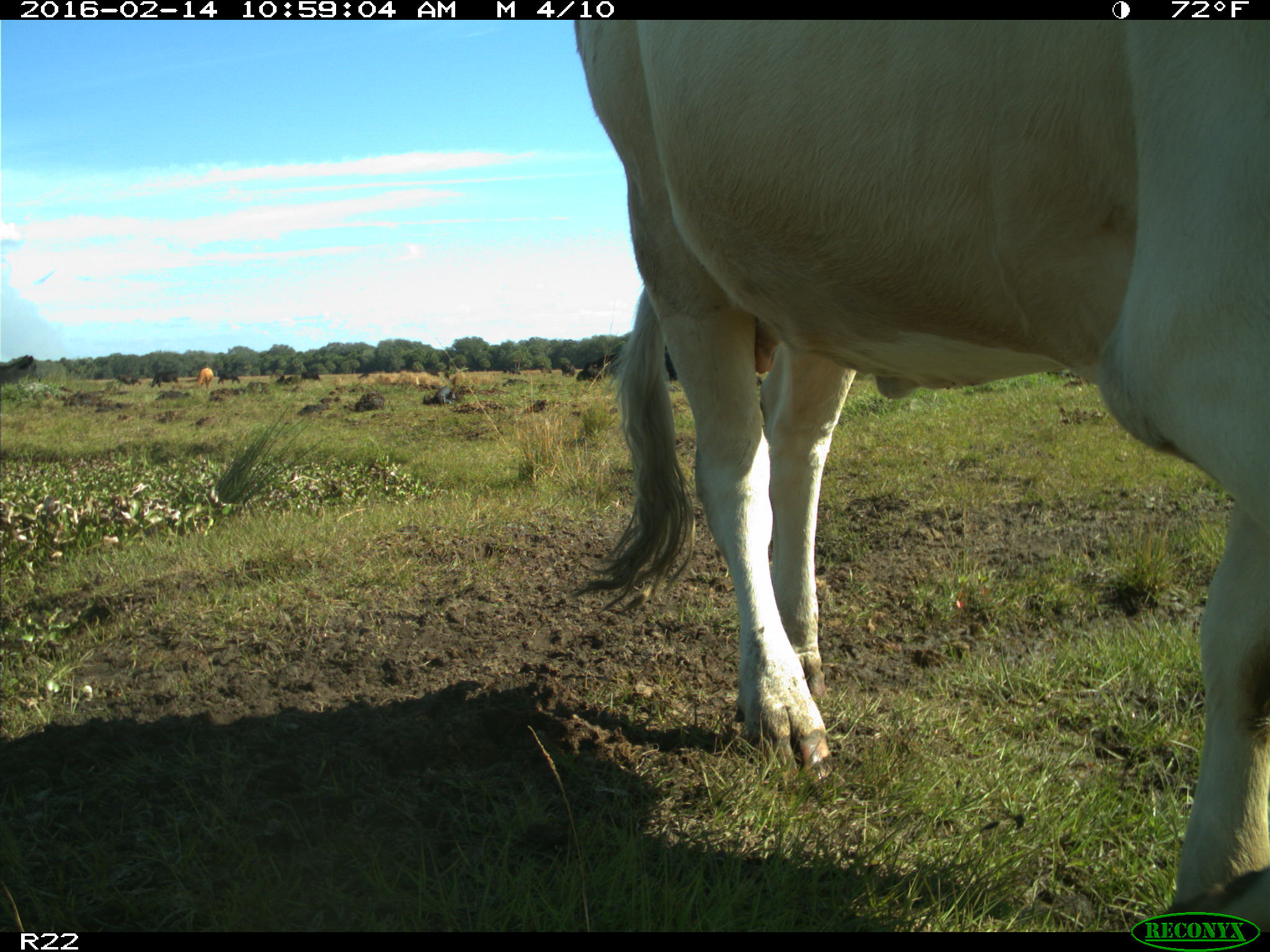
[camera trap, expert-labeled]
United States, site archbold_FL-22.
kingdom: Animalia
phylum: Chordata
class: Mammalia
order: Artiodactyla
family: Bovidae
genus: Bos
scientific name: Bos taurus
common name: domestic cow